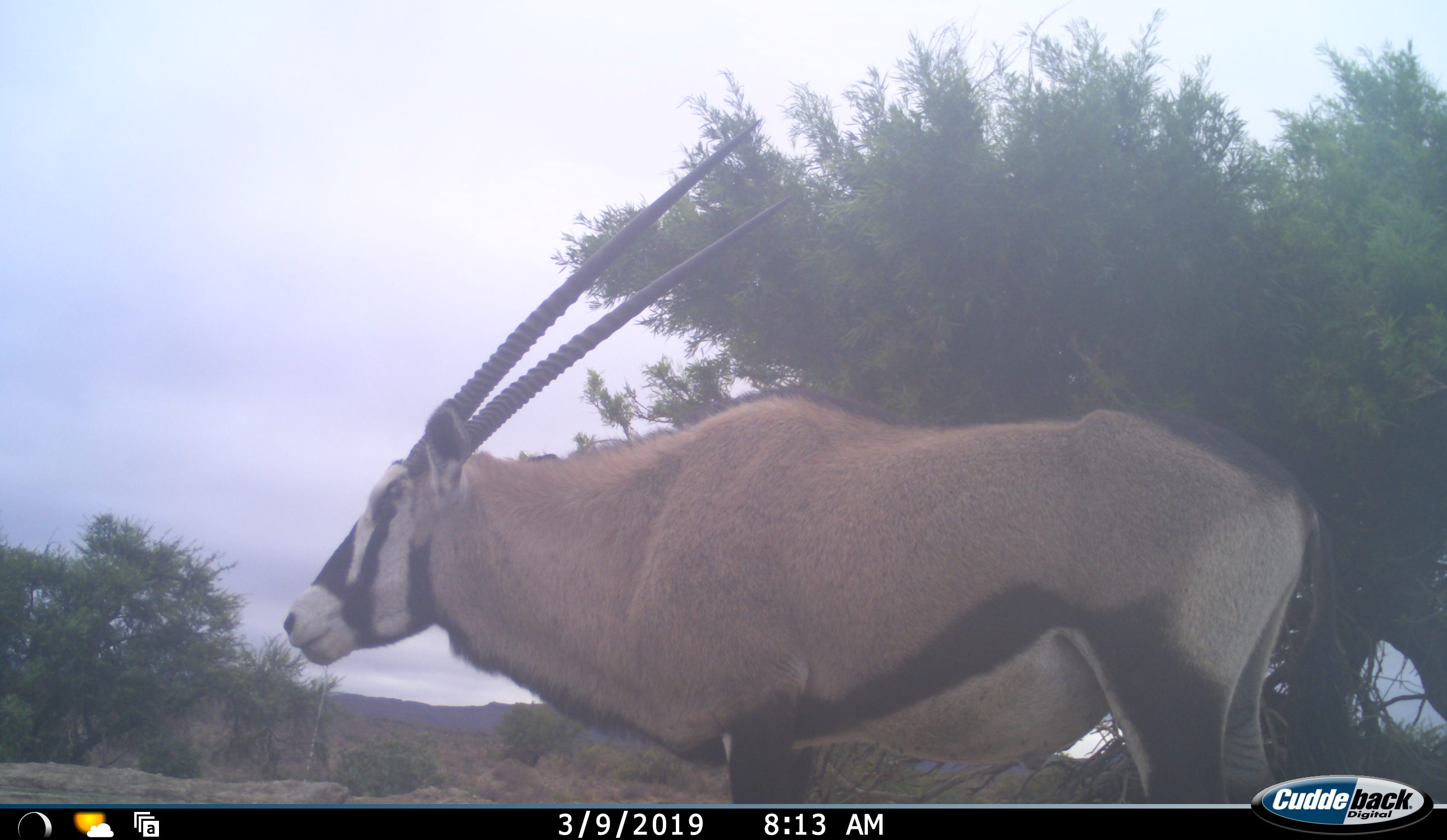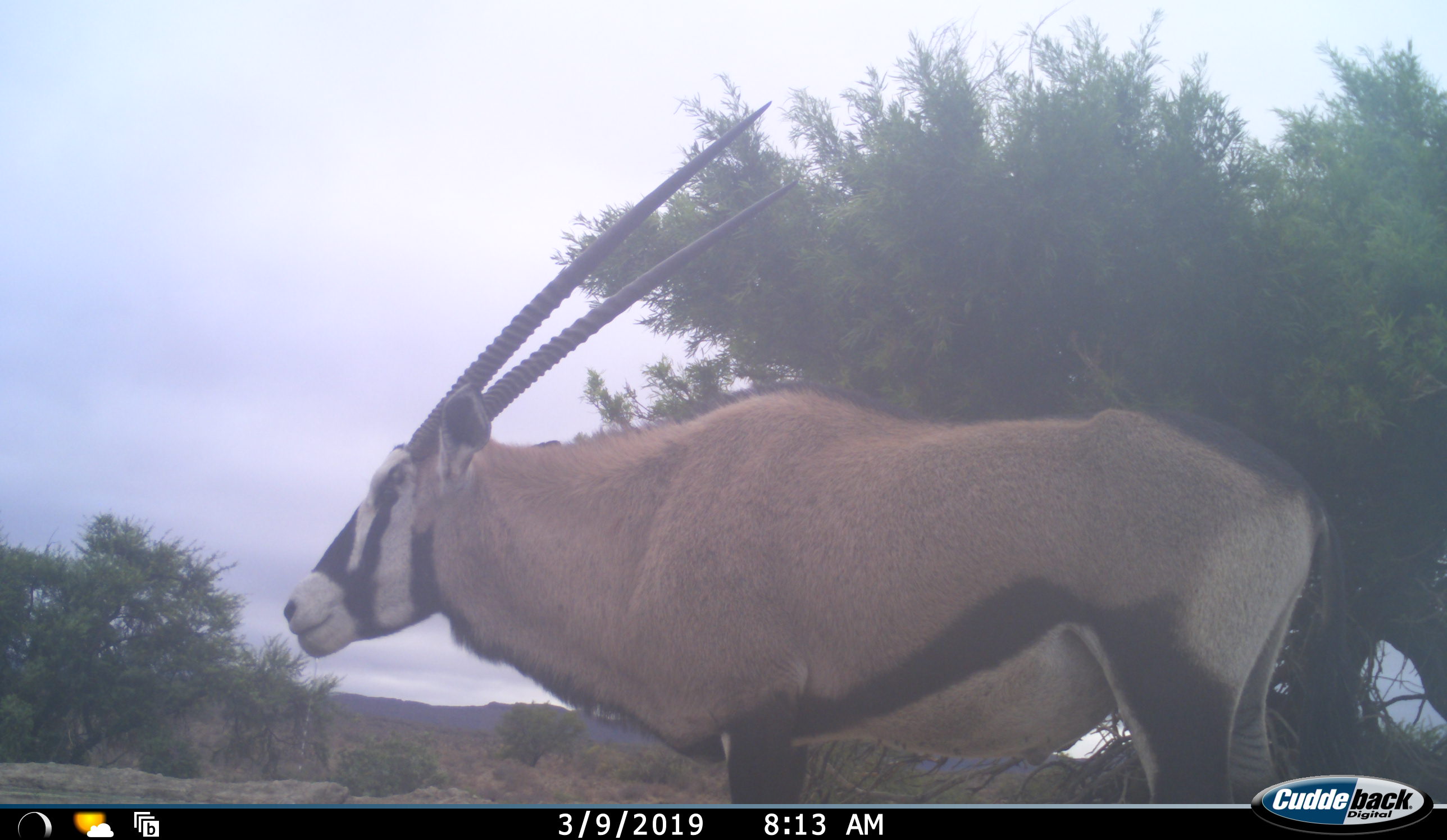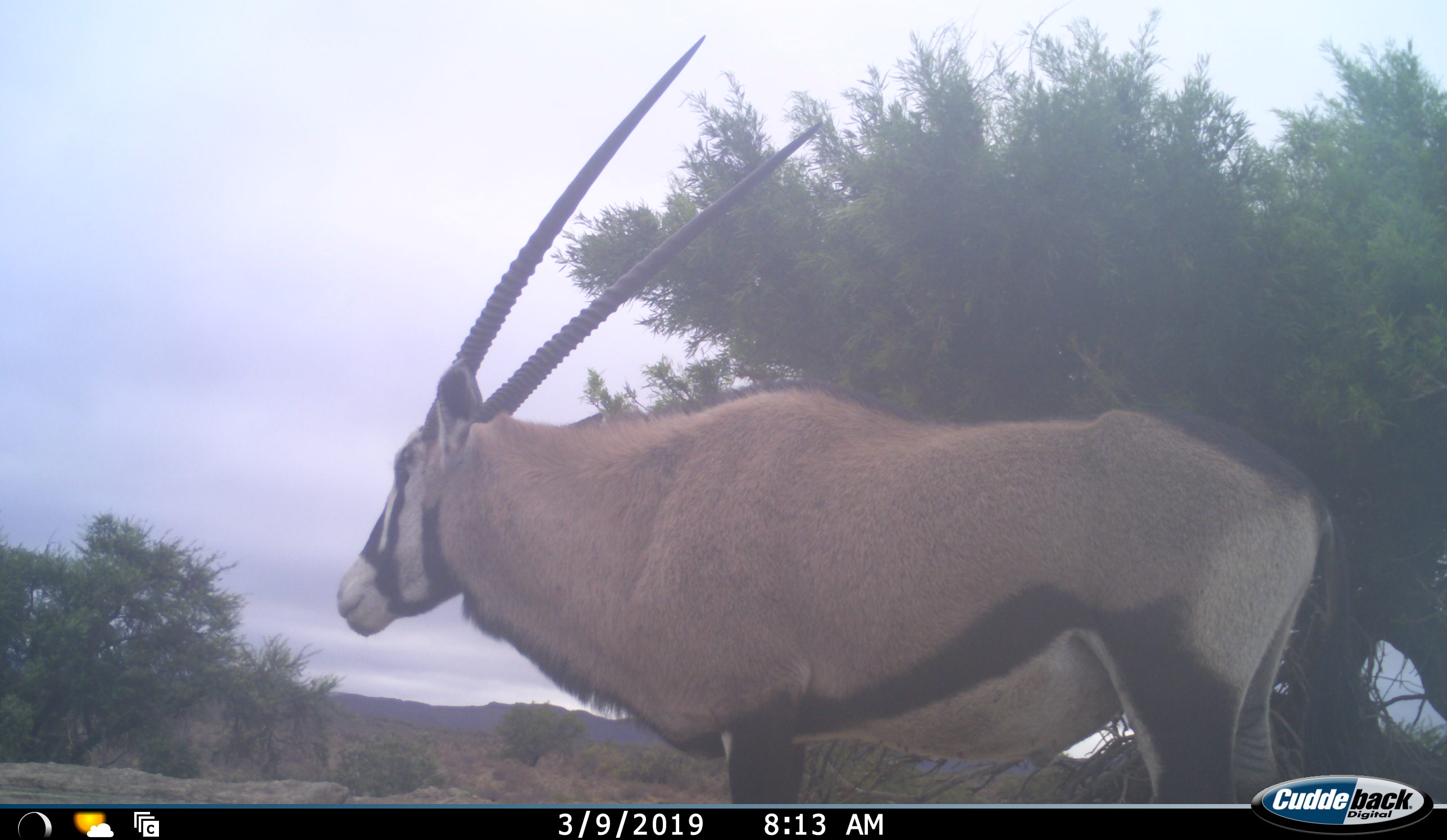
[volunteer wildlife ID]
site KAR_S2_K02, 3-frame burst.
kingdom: Animalia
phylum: Chordata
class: Mammalia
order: Artiodactyla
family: Bovidae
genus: Oryx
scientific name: Oryx gazella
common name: gemsbok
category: oryx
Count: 1.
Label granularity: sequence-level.